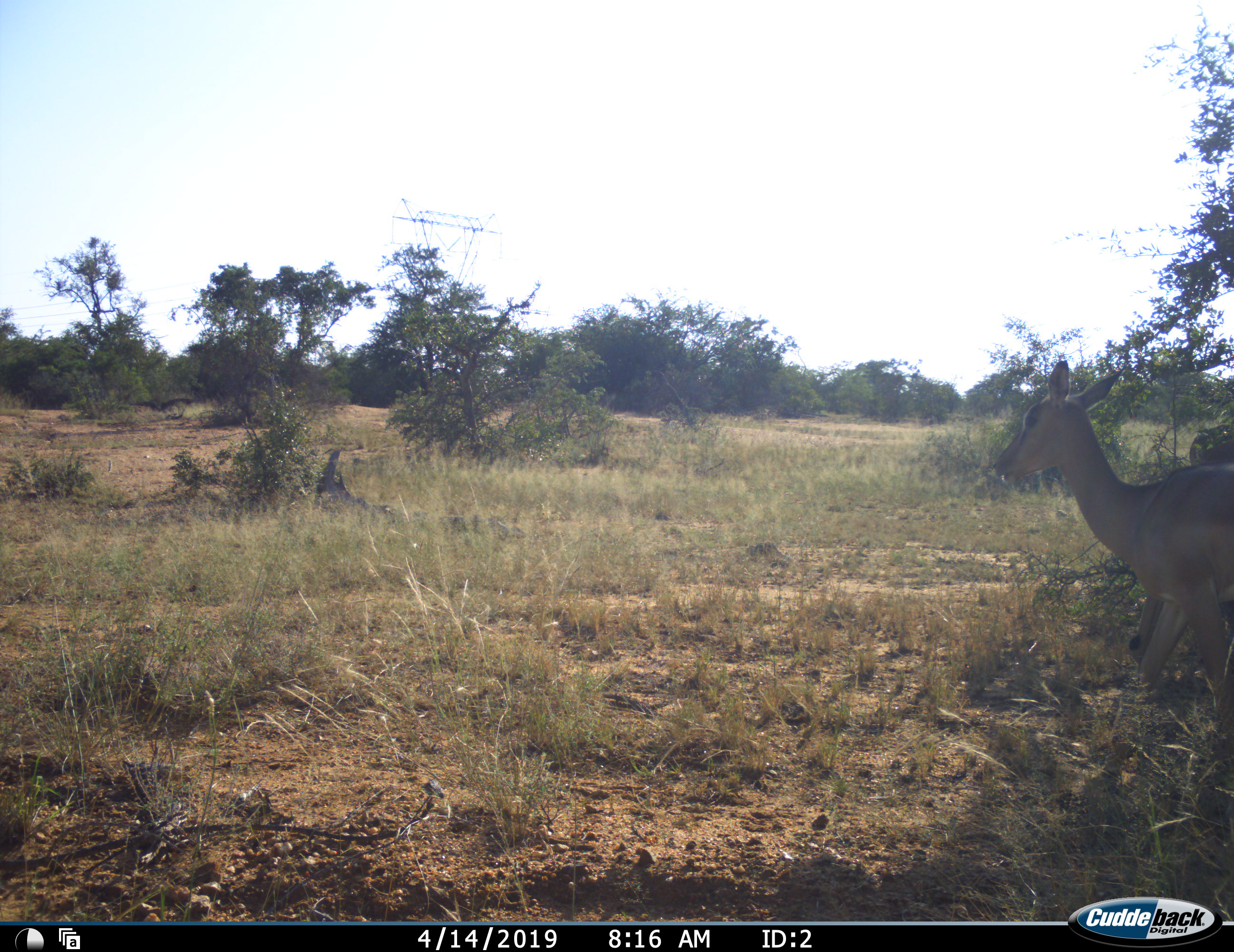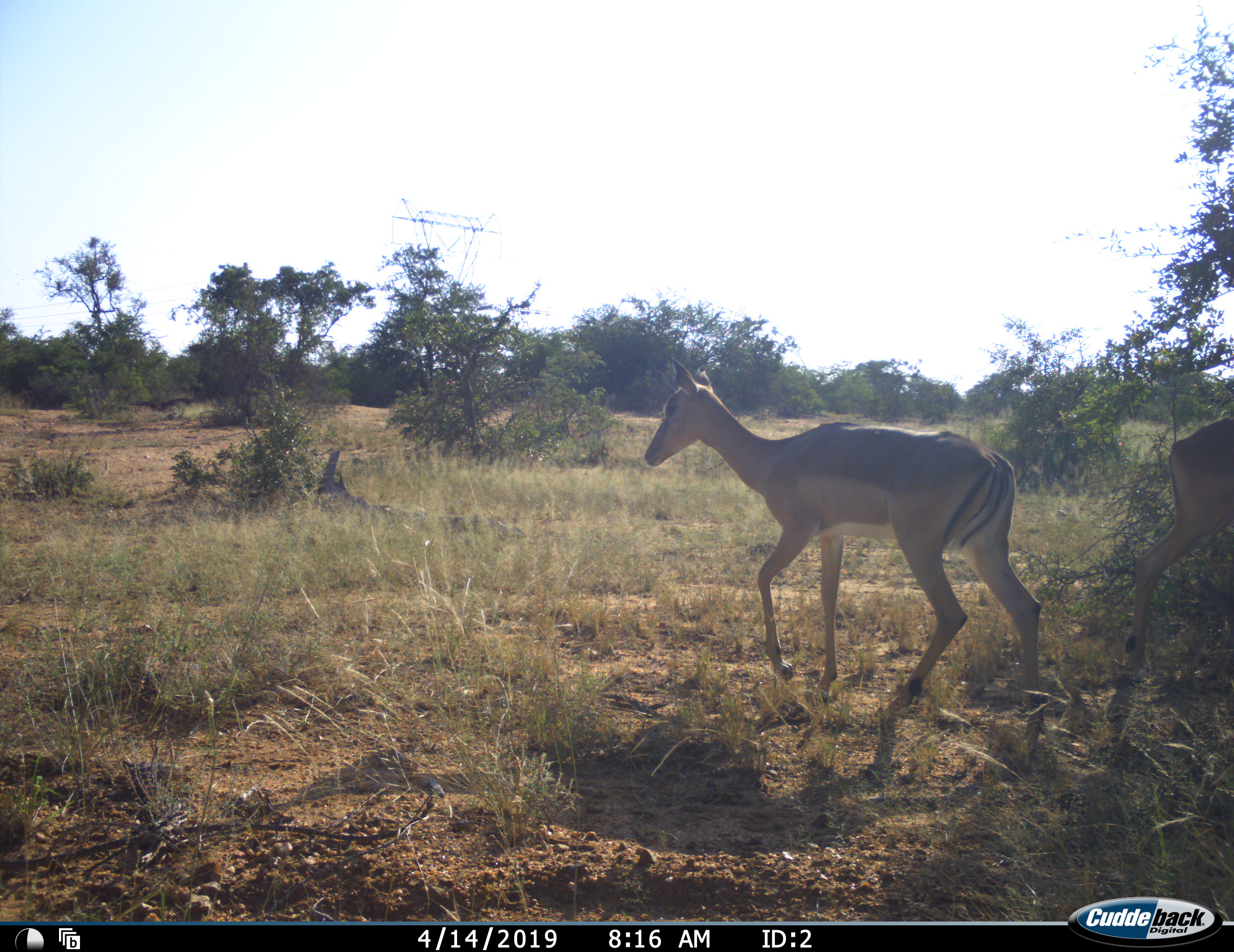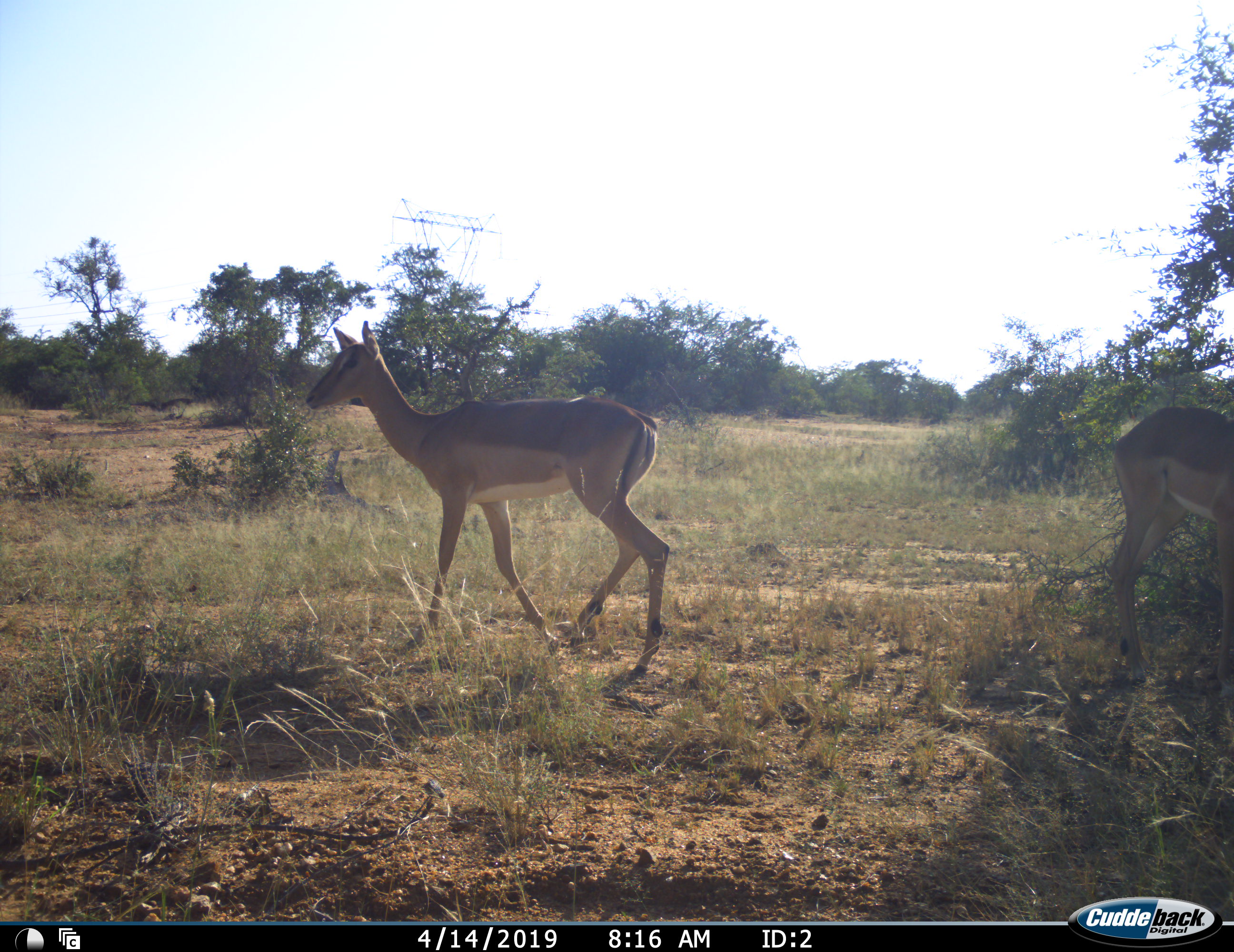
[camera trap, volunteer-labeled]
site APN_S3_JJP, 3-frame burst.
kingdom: Animalia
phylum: Chordata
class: Mammalia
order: Artiodactyla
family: Bovidae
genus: Aepyceros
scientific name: Aepyceros melampus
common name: impala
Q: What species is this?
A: Impala (Aepyceros melampus).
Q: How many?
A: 2.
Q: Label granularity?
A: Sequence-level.